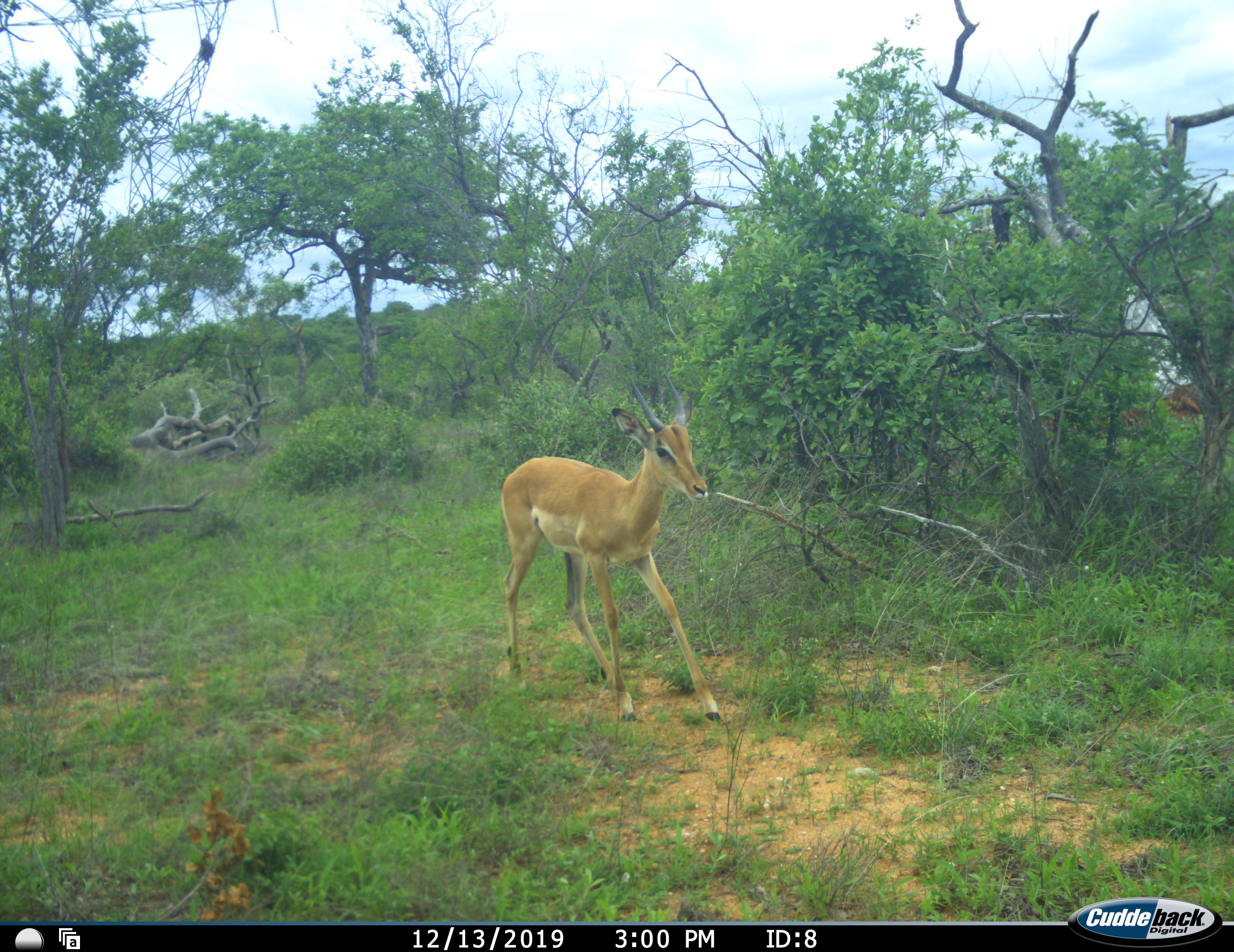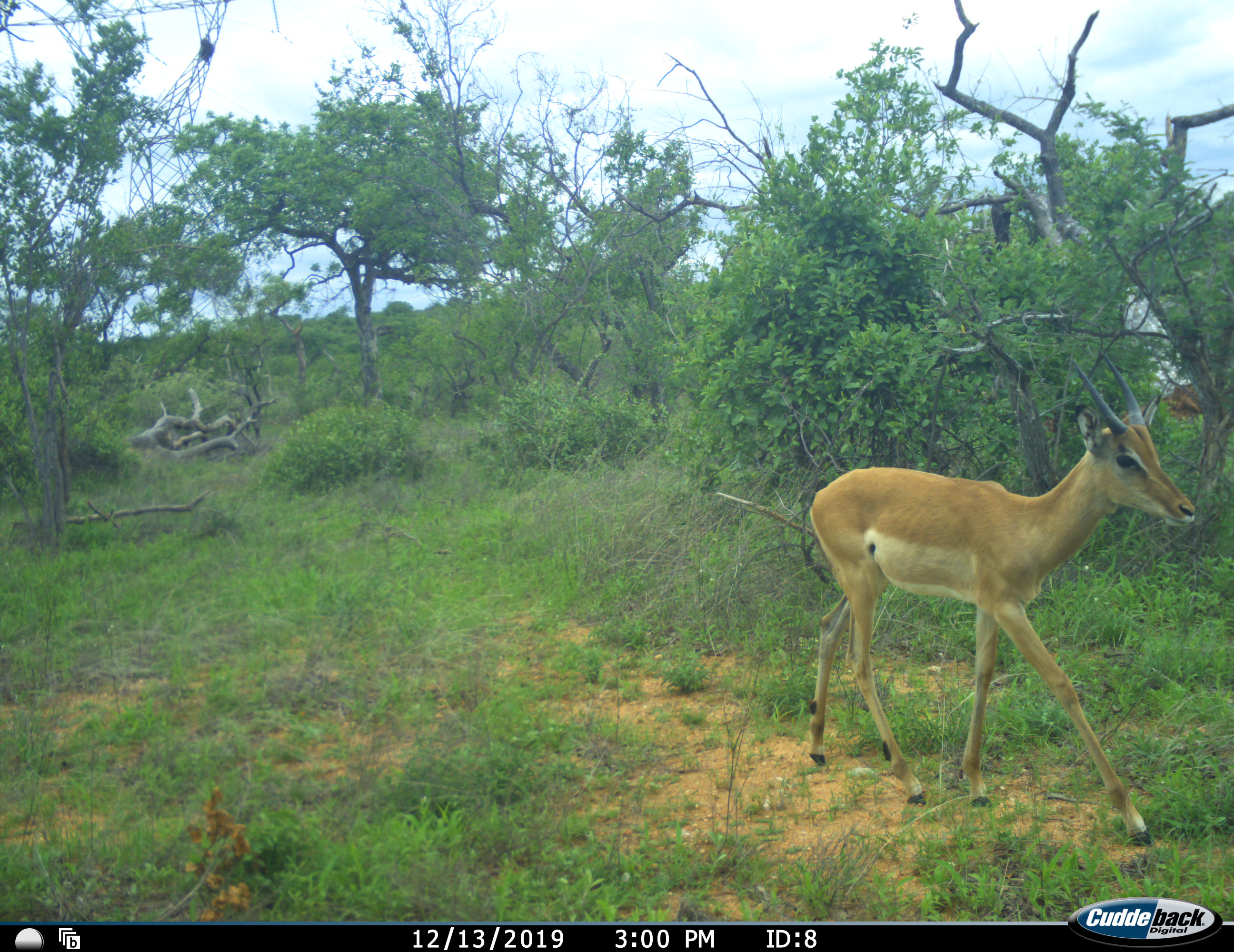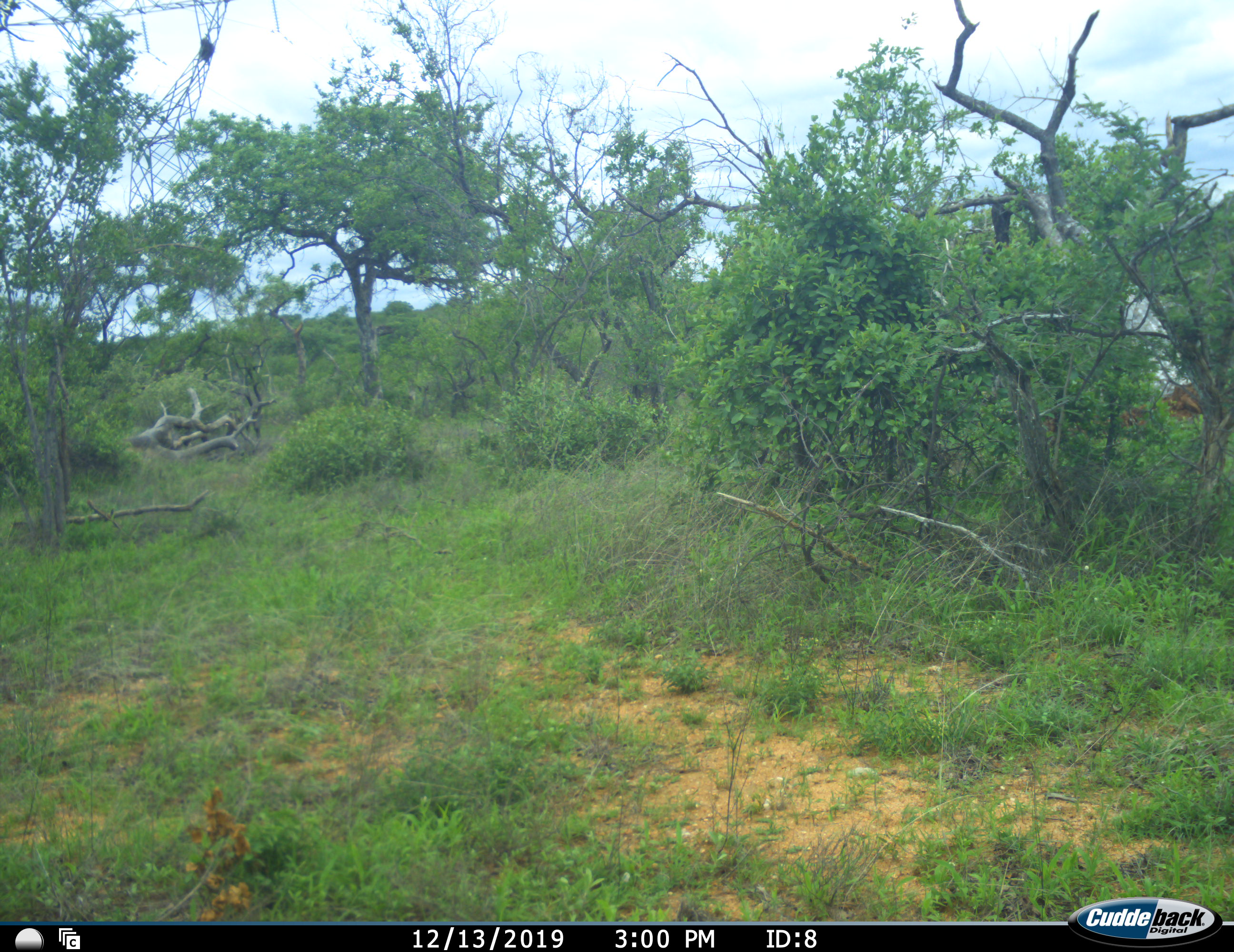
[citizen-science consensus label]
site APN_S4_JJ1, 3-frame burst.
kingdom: Animalia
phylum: Chordata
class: Mammalia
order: Artiodactyla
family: Bovidae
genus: Aepyceros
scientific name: Aepyceros melampus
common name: impala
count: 1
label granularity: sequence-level